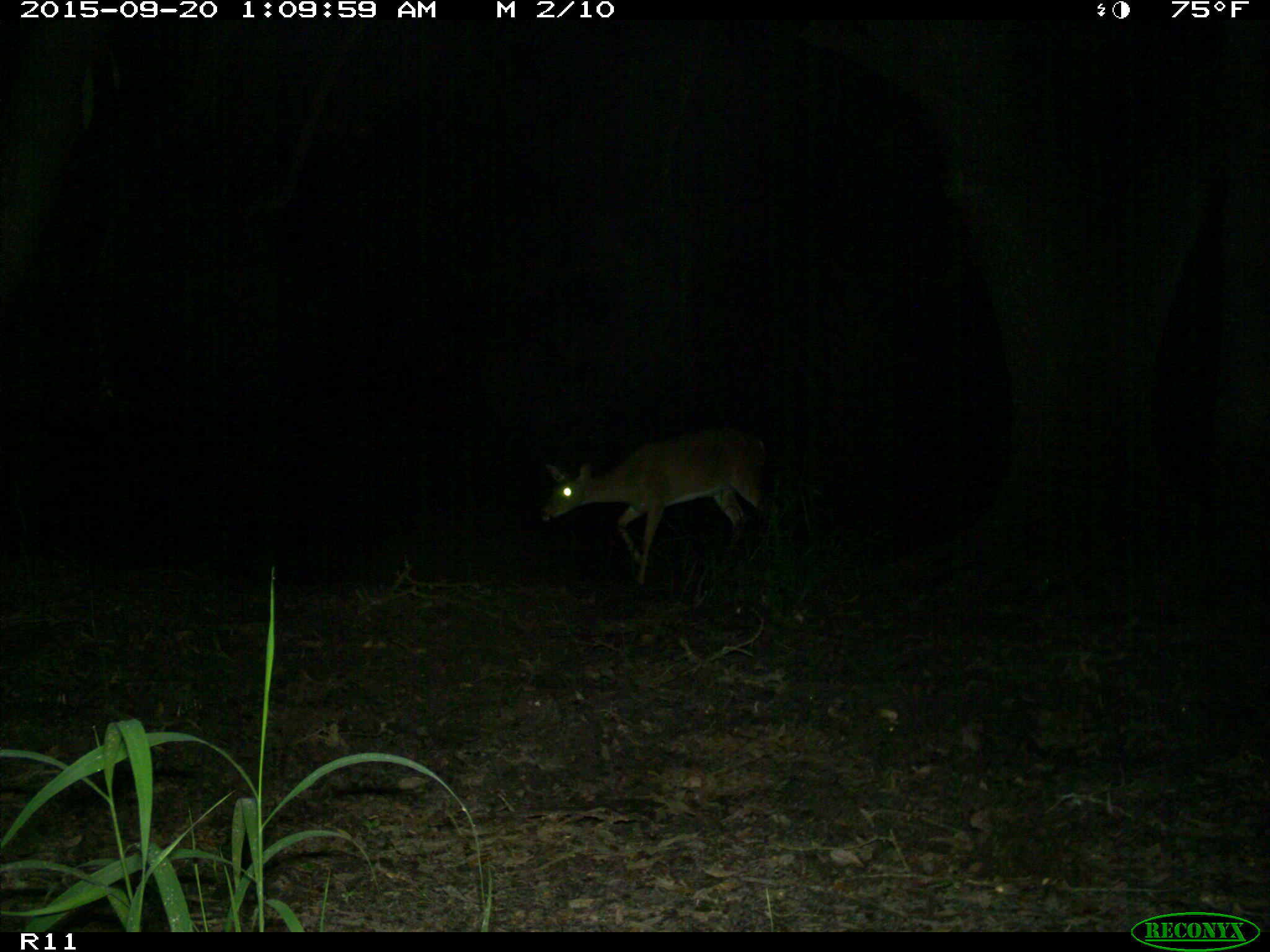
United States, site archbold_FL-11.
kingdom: Animalia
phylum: Chordata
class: Mammalia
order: Artiodactyla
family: Cervidae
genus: Odocoileus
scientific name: Odocoileus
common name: deer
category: unidentified deer